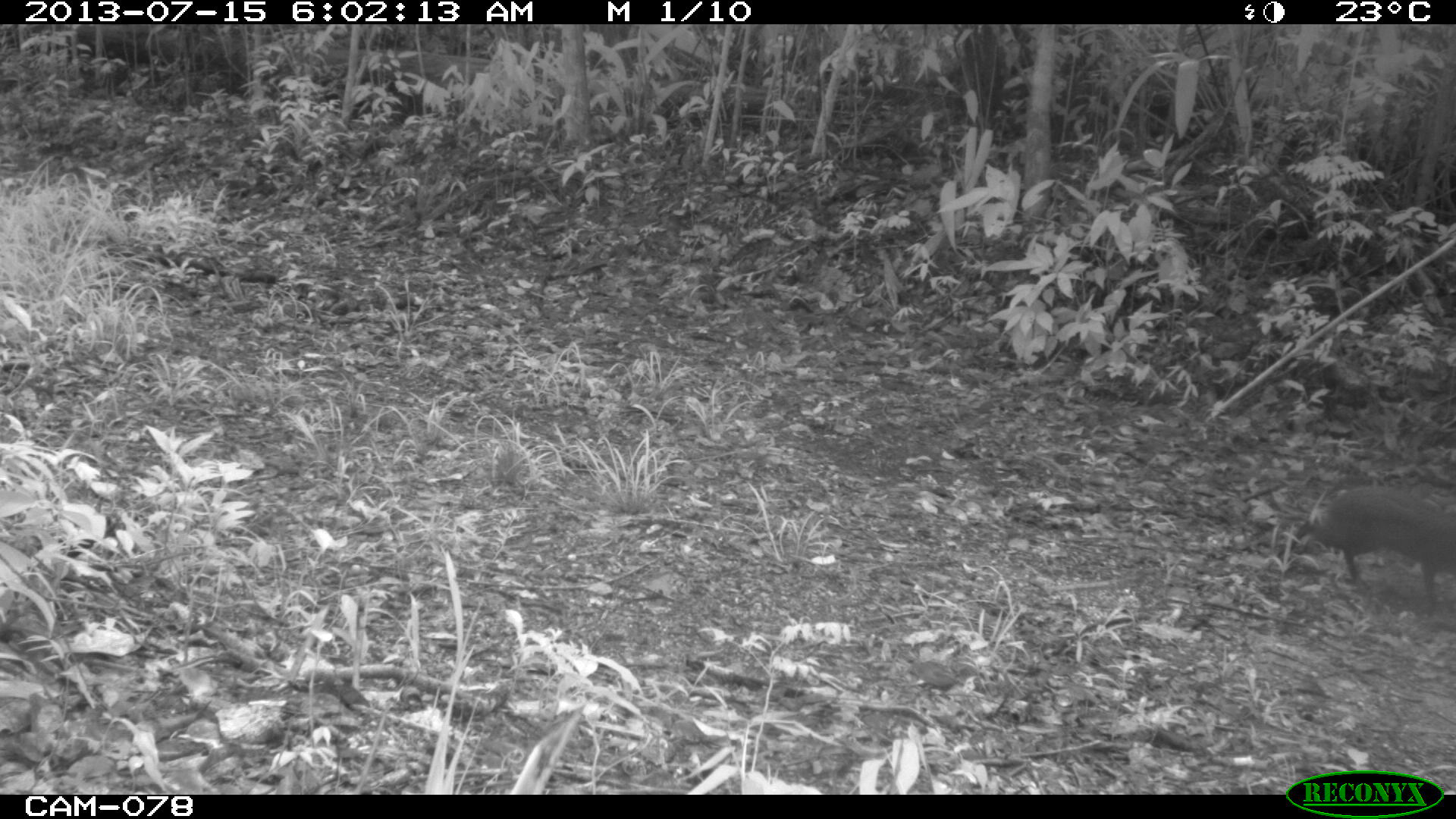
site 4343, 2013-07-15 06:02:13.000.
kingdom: Animalia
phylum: Chordata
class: Mammalia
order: Rodentia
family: Dasyproctidae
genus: Dasyprocta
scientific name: Dasyprocta punctata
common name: central american agouti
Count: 1.